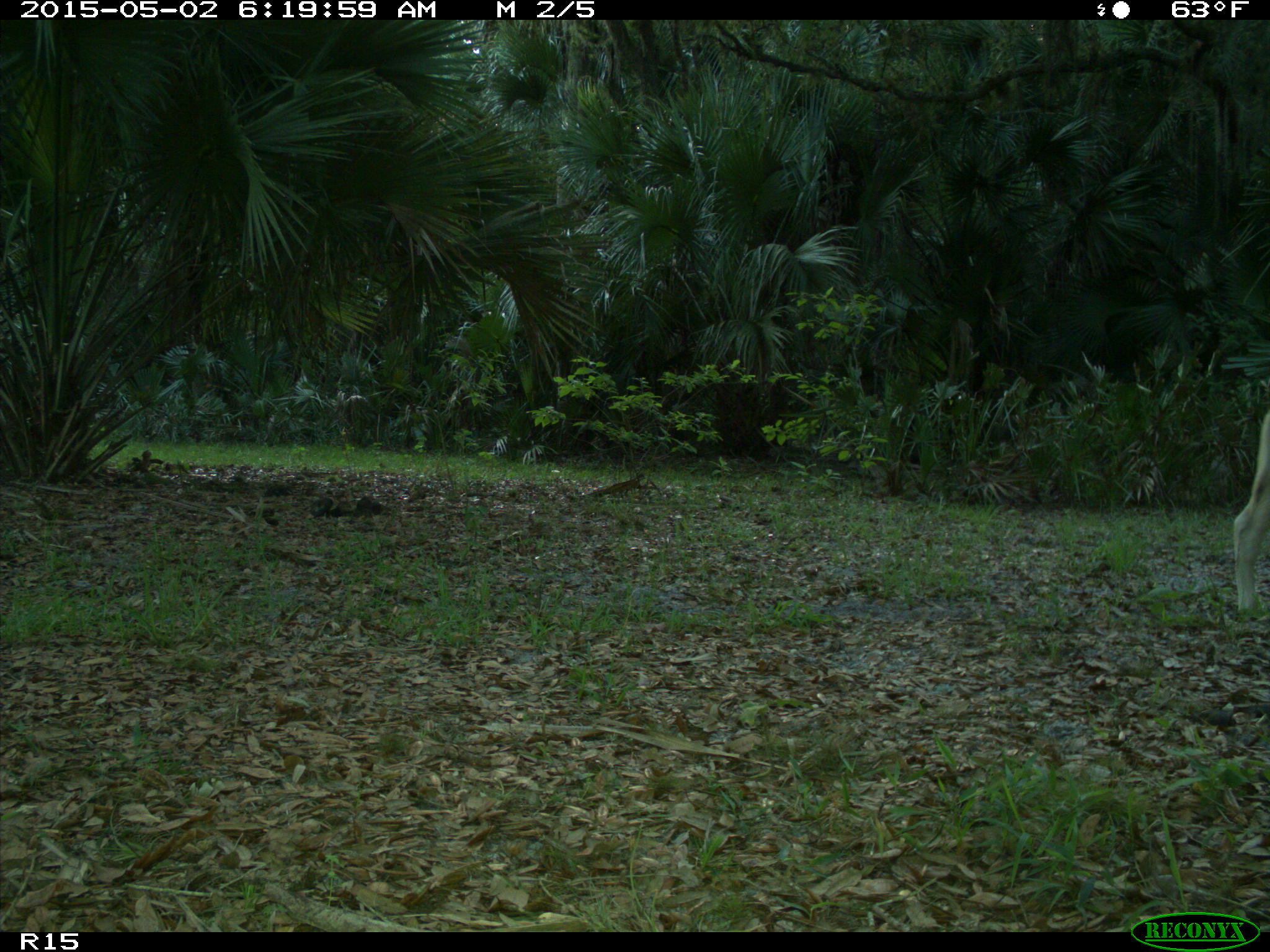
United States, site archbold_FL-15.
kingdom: Animalia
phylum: Chordata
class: Mammalia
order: Artiodactyla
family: Bovidae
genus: Bos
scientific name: Bos taurus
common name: domestic cow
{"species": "Bos taurus (domestic cow)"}